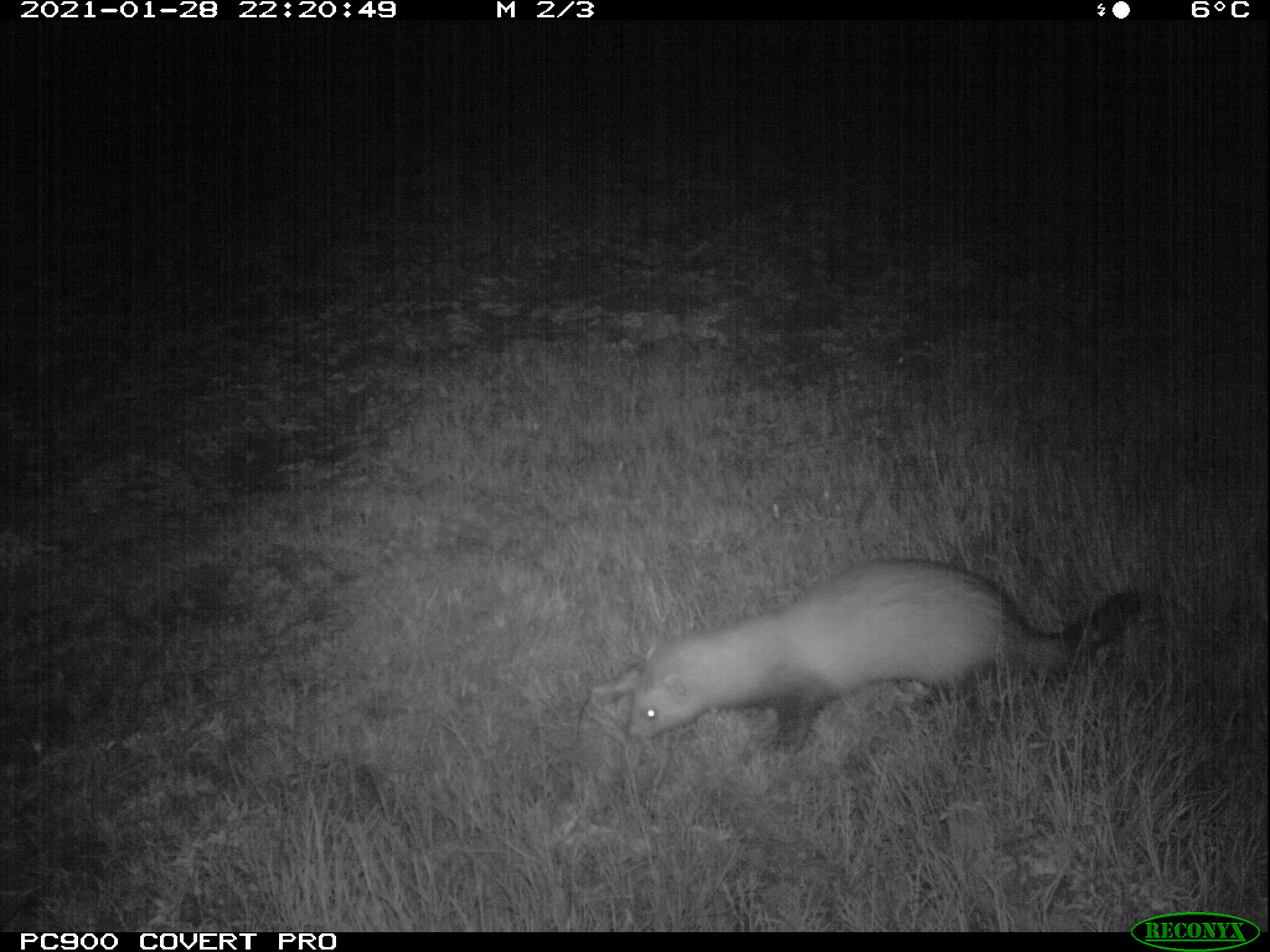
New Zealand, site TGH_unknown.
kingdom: Animalia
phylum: Chordata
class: Mammalia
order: Carnivora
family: Mustelidae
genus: Mustela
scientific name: Mustela furo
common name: ferret